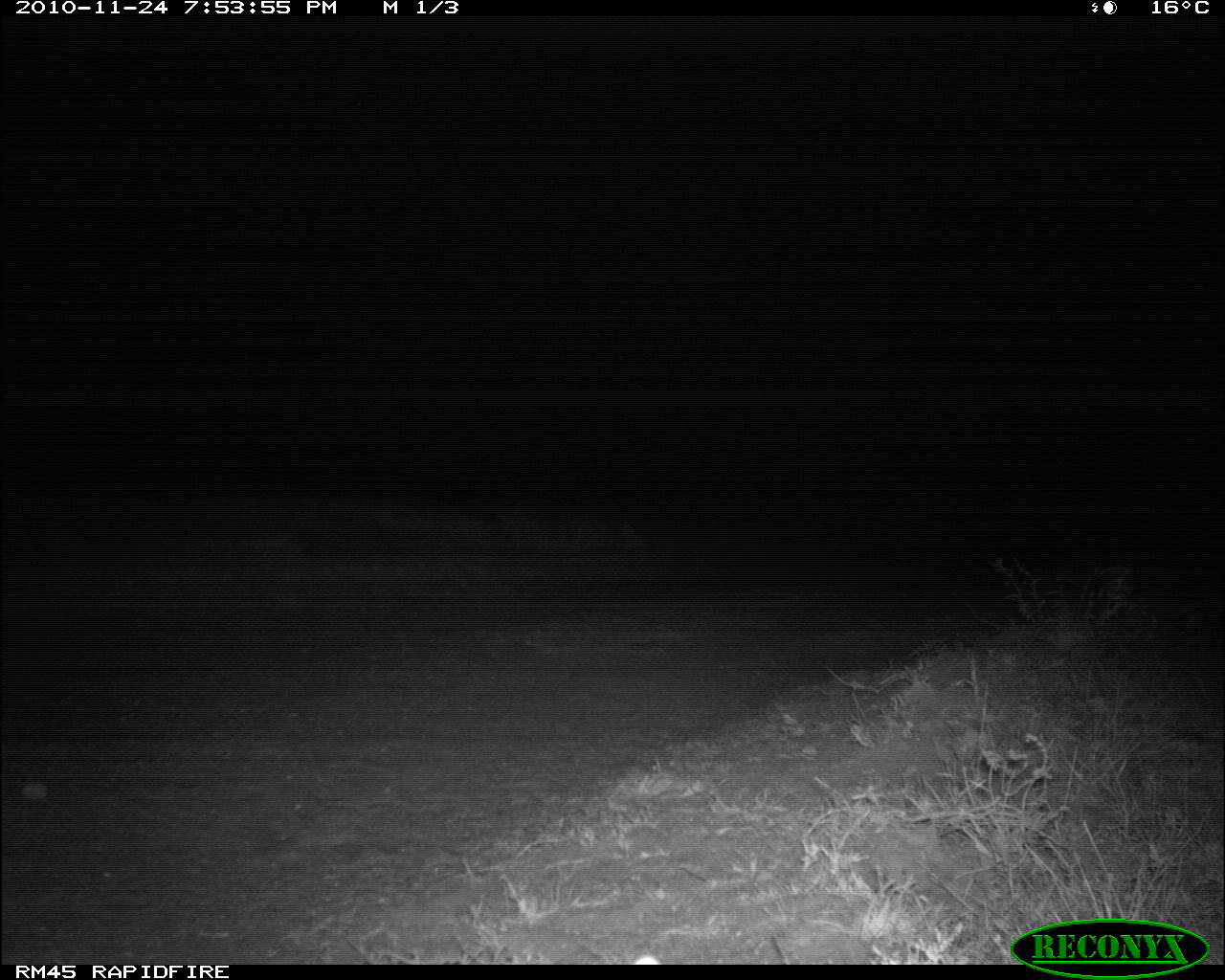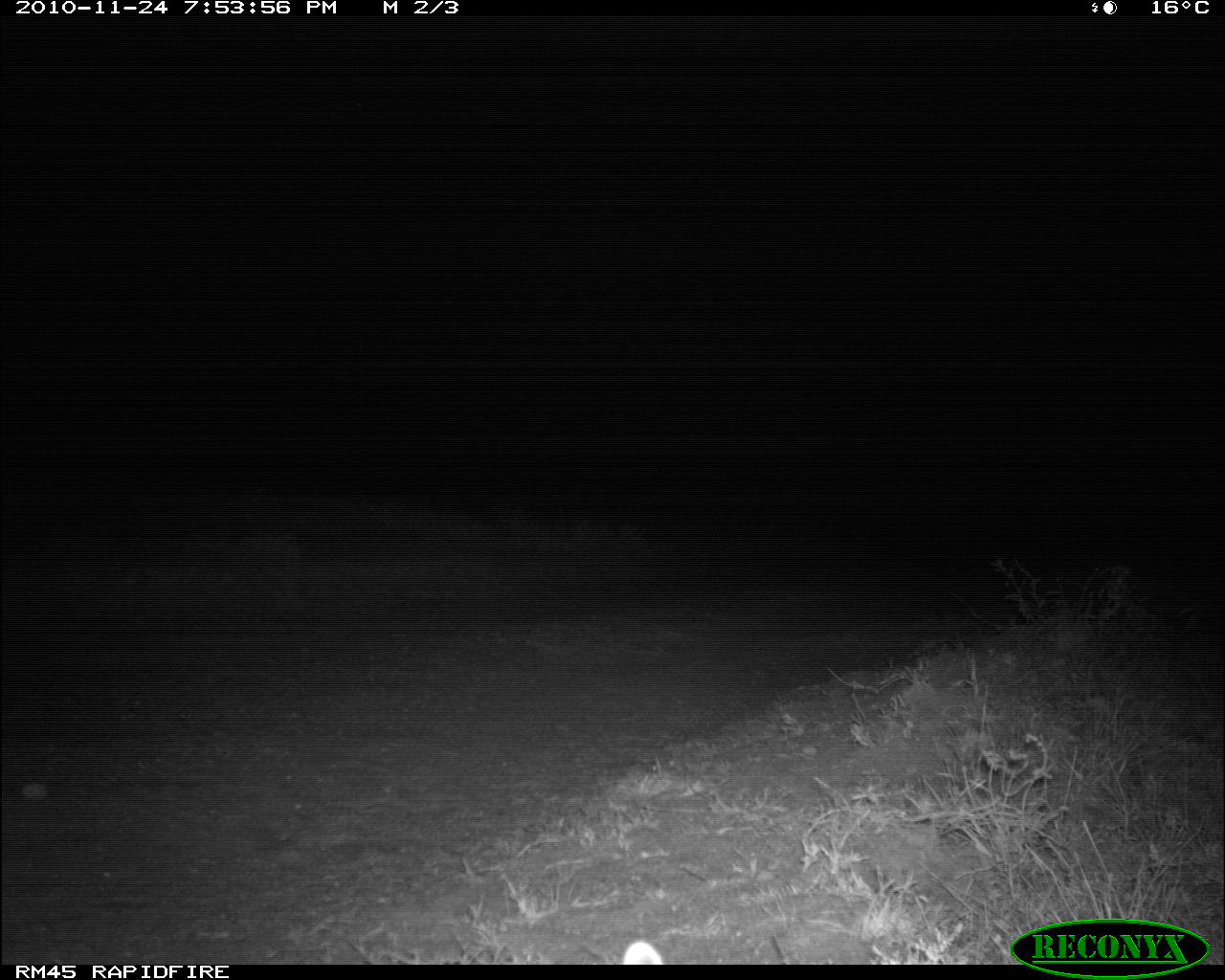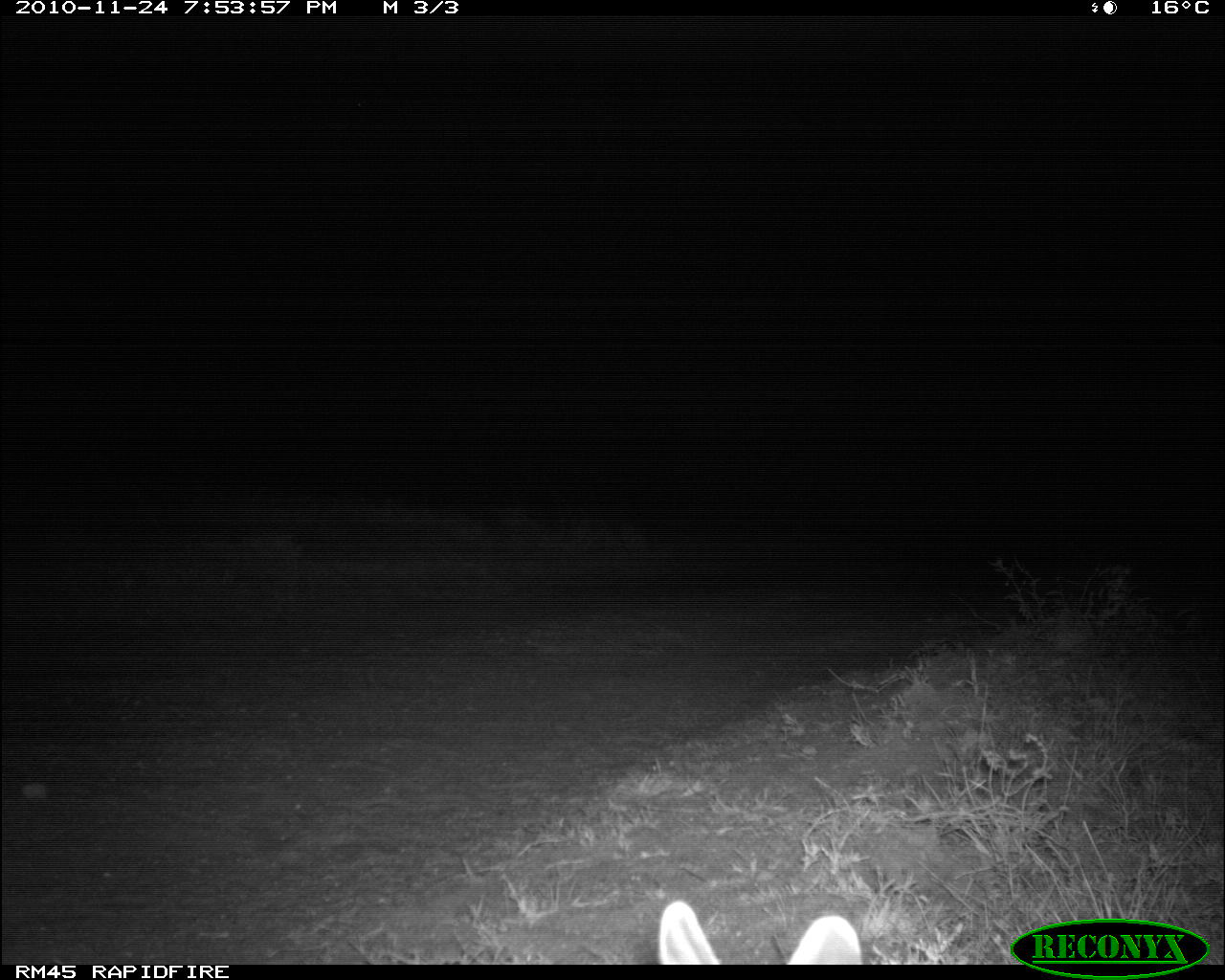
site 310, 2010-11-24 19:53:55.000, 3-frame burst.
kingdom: Animalia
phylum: Chordata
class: Mammalia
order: Lagomorpha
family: Leporidae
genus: Lepus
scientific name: Lepus saxatilis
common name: scrub hare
Lepus saxatilis (scrub hare), count 1.